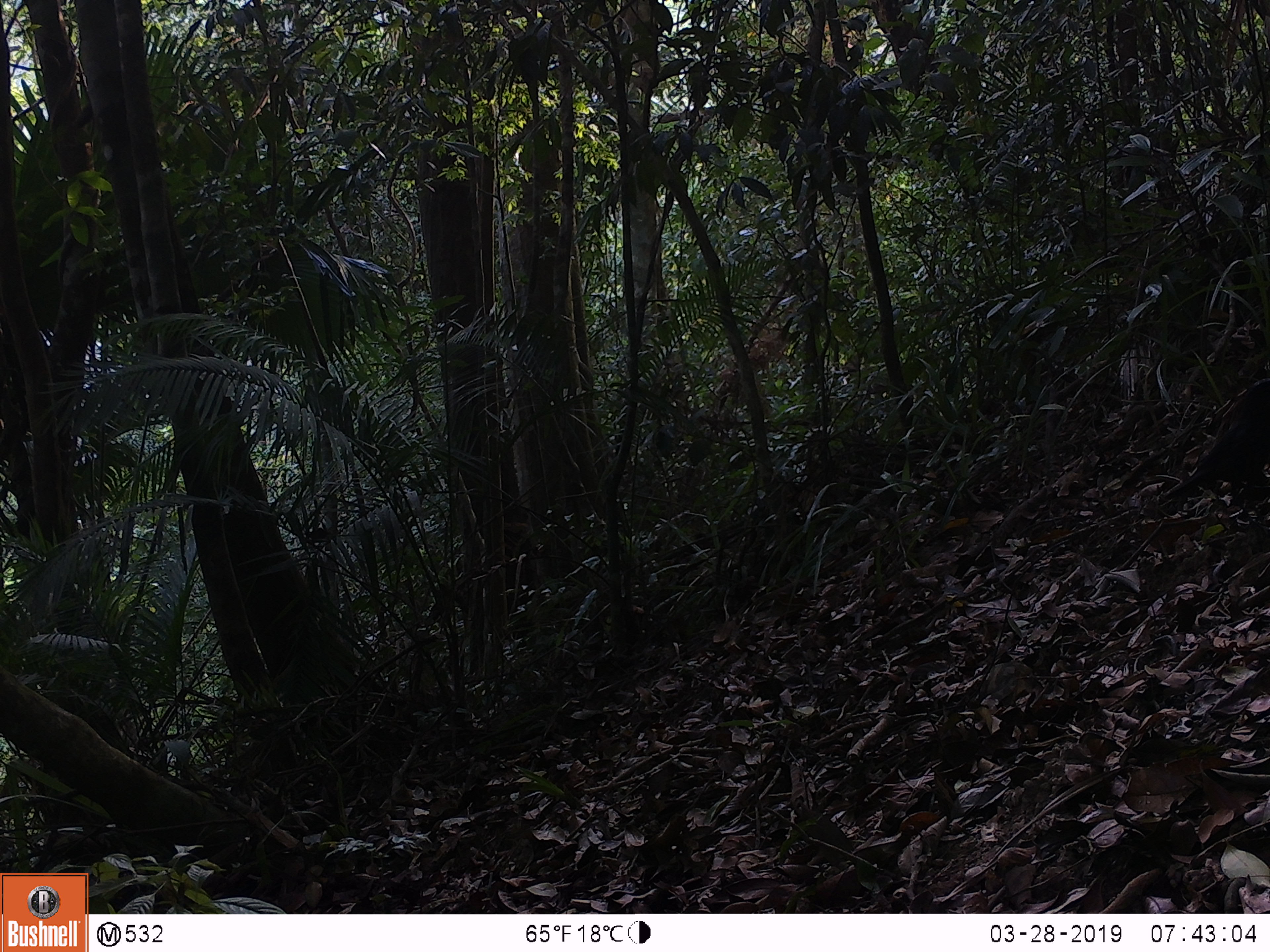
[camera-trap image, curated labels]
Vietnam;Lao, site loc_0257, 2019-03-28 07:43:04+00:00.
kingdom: Animalia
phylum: Chordata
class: Aves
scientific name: Aves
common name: bird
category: unidentified bird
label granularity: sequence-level